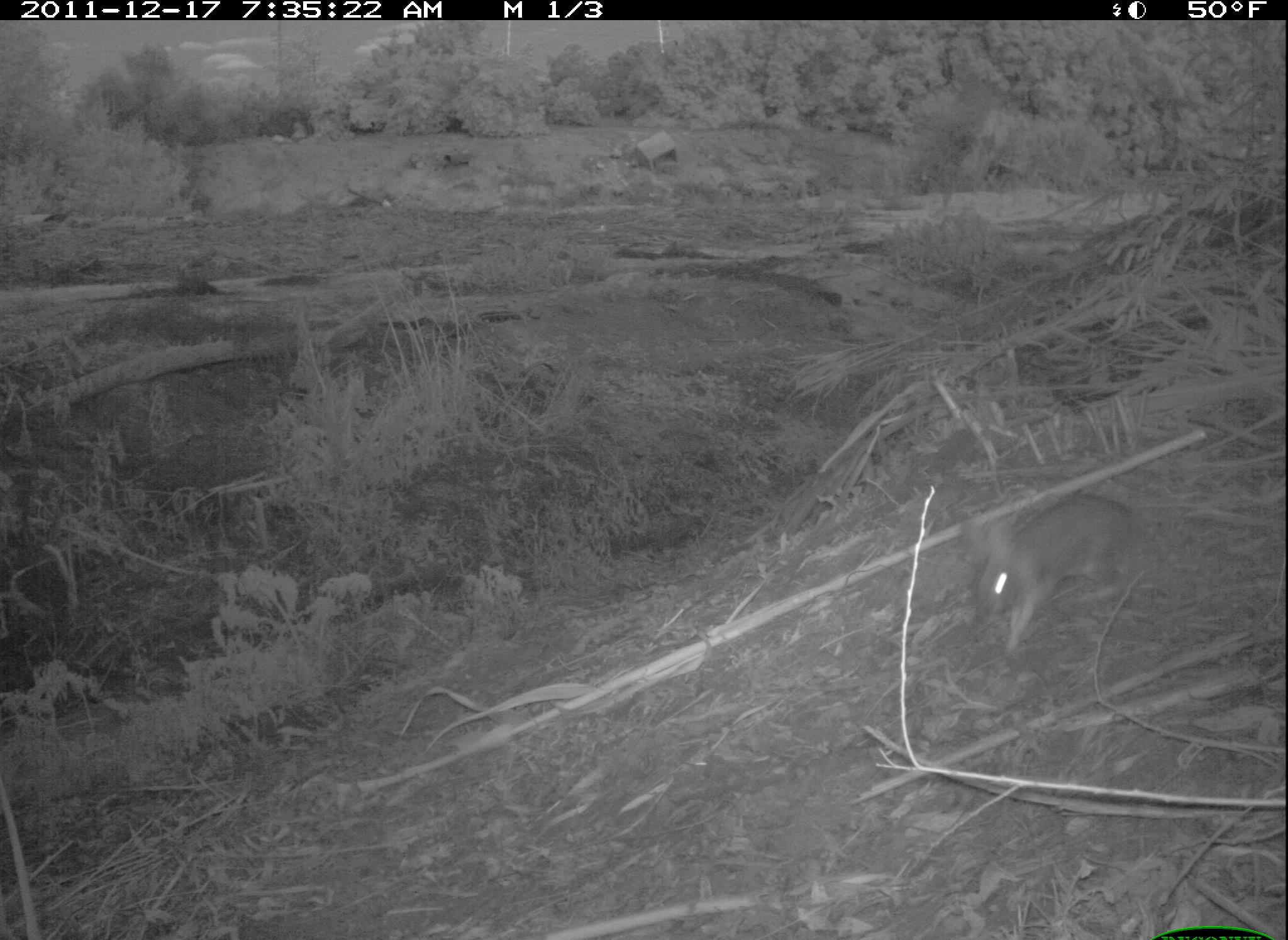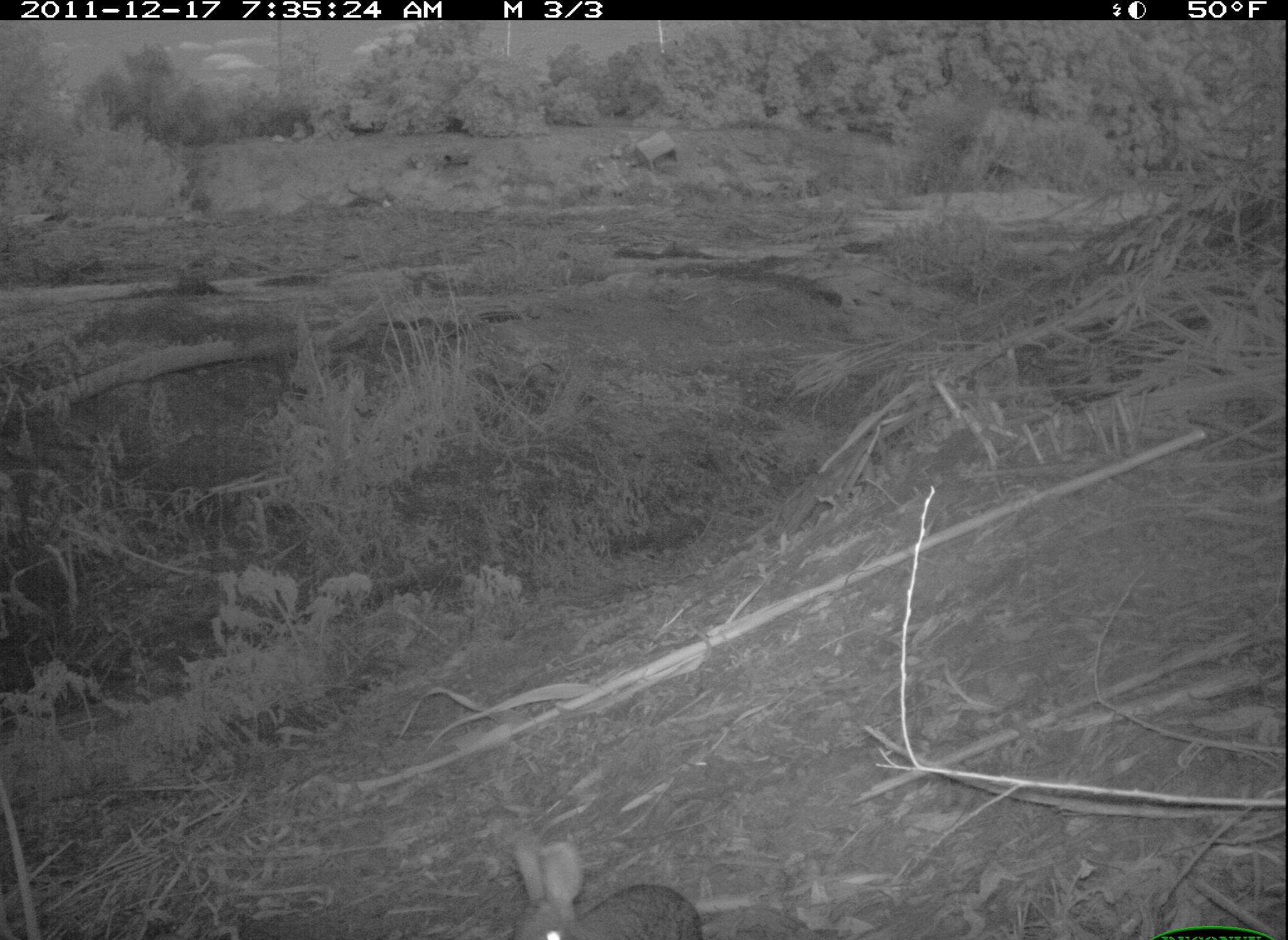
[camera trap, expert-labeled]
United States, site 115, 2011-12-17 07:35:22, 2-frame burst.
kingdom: Animalia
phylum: Chordata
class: Mammalia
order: Lagomorpha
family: Leporidae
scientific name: Leporidae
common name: rabbits and hares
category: rabbit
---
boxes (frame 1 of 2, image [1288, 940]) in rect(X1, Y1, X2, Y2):
rabbit: rect(934, 469, 1159, 668)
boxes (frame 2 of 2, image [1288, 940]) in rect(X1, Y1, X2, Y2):
rabbit: rect(497, 830, 720, 940)